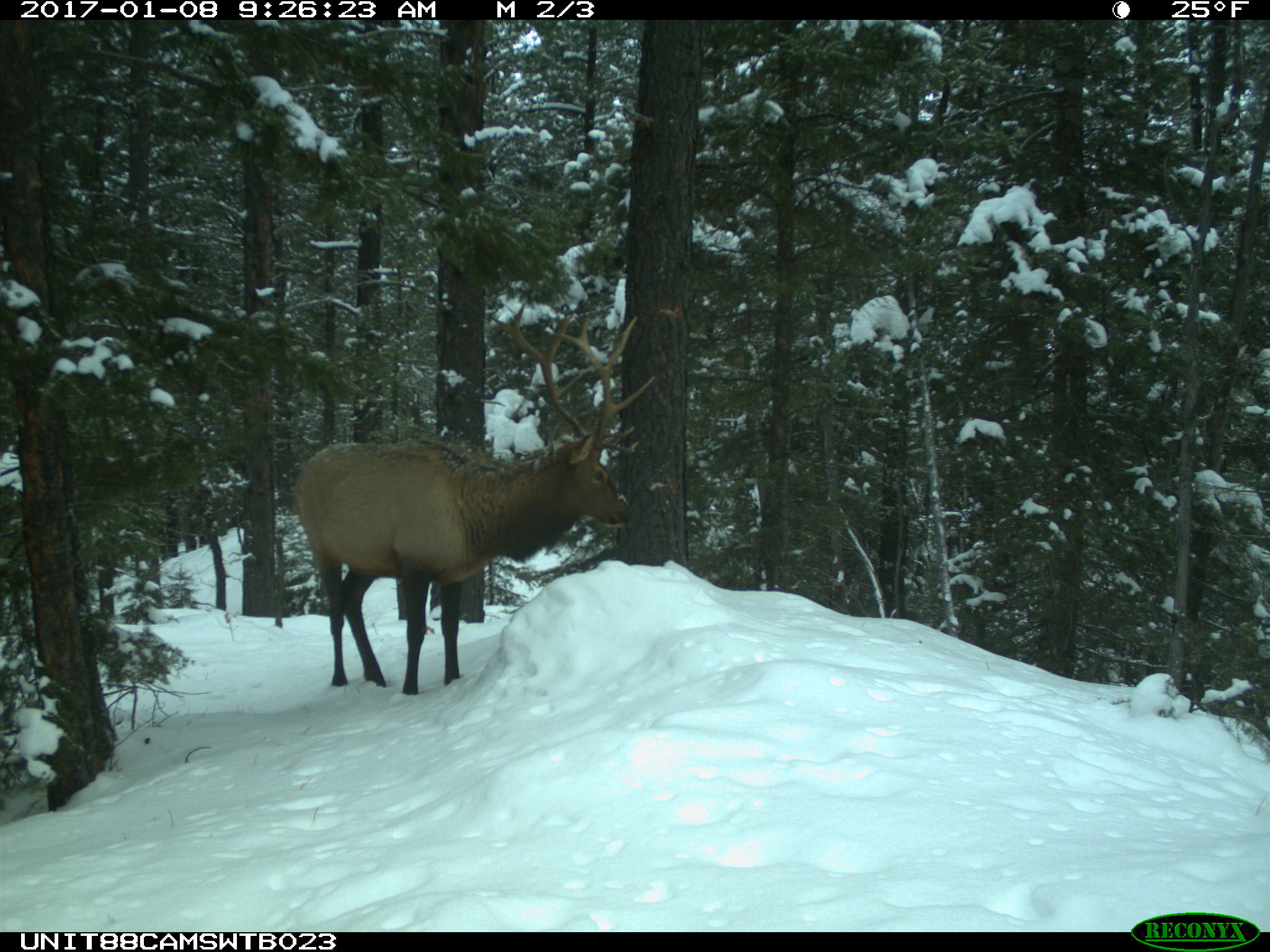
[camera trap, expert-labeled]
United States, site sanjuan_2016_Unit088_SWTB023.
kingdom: Animalia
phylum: Chordata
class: Mammalia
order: Artiodactyla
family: Cervidae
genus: Cervus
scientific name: Cervus elaphus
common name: red deer